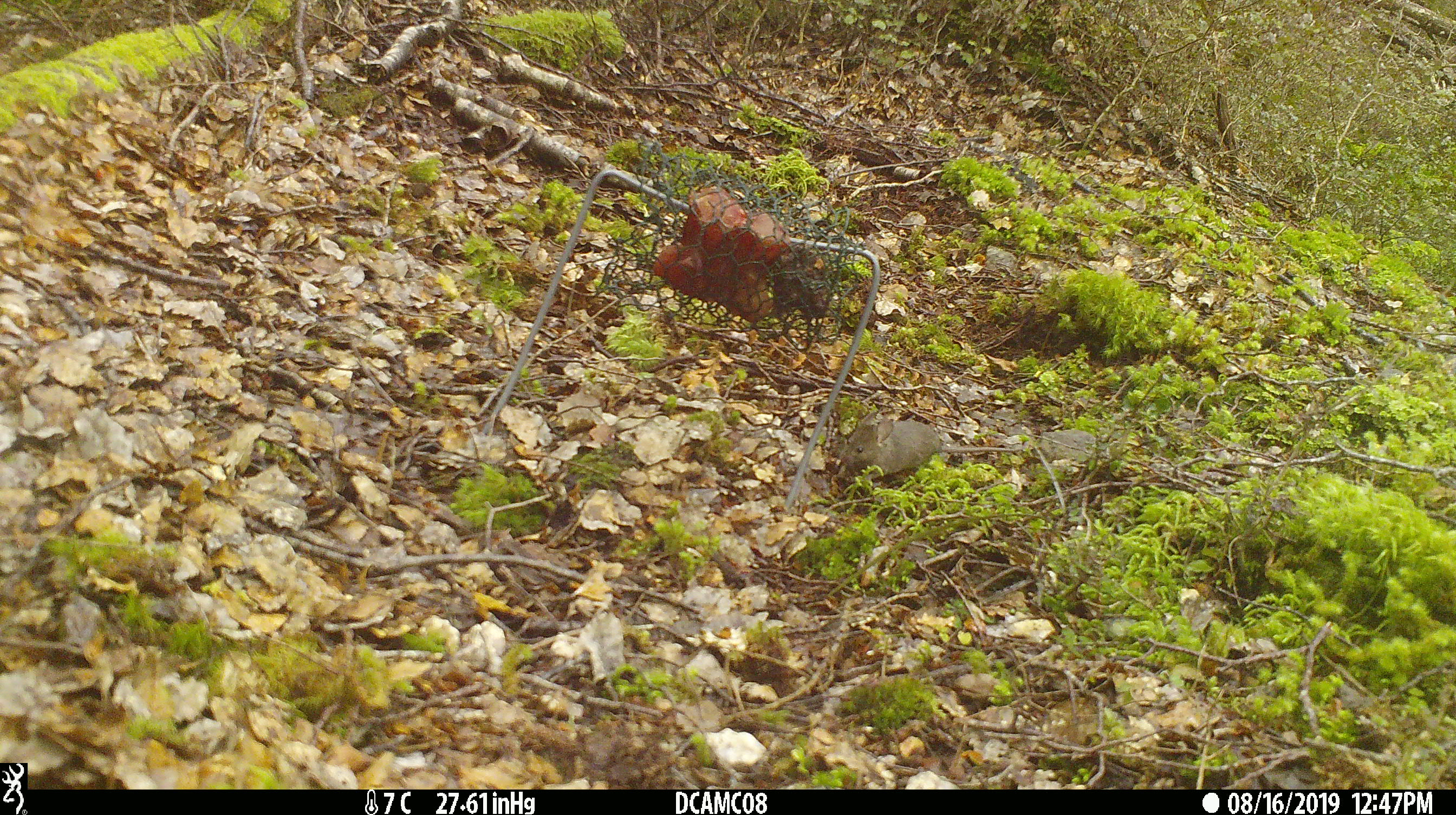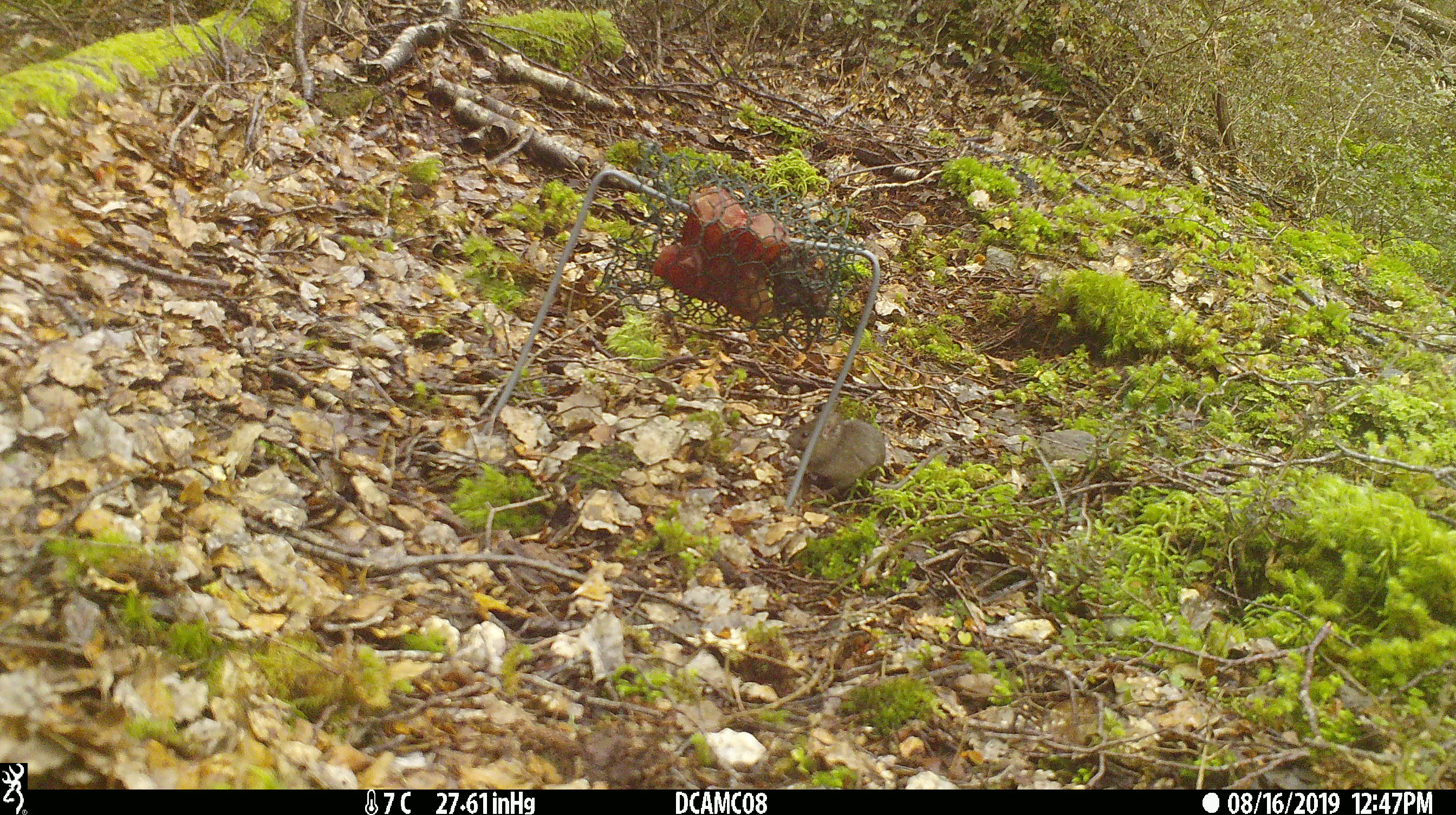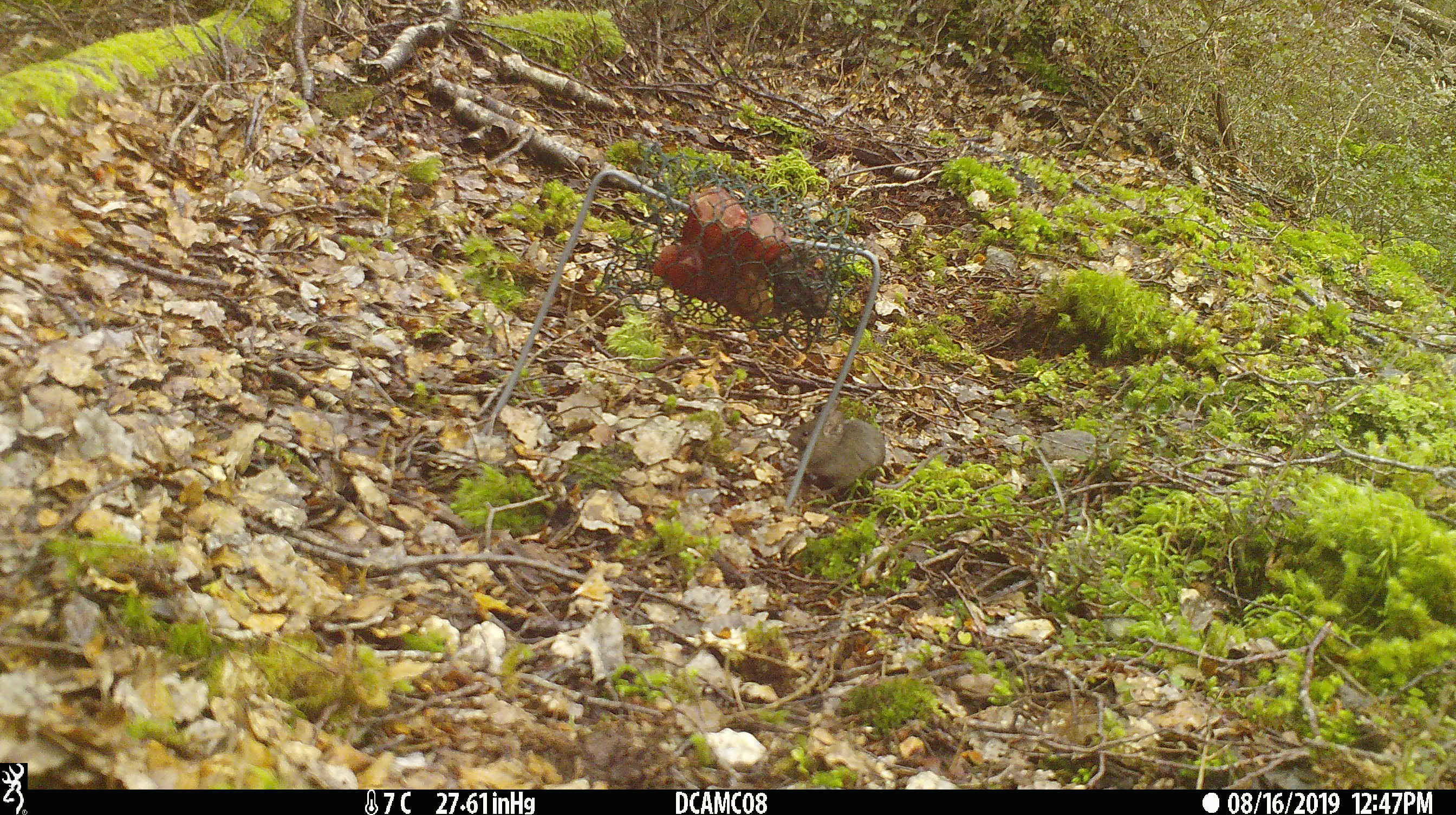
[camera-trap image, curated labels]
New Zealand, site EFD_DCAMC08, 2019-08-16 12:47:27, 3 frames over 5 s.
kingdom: Animalia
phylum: Chordata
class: Mammalia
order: Rodentia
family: Muridae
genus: Mus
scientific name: Mus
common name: mouse